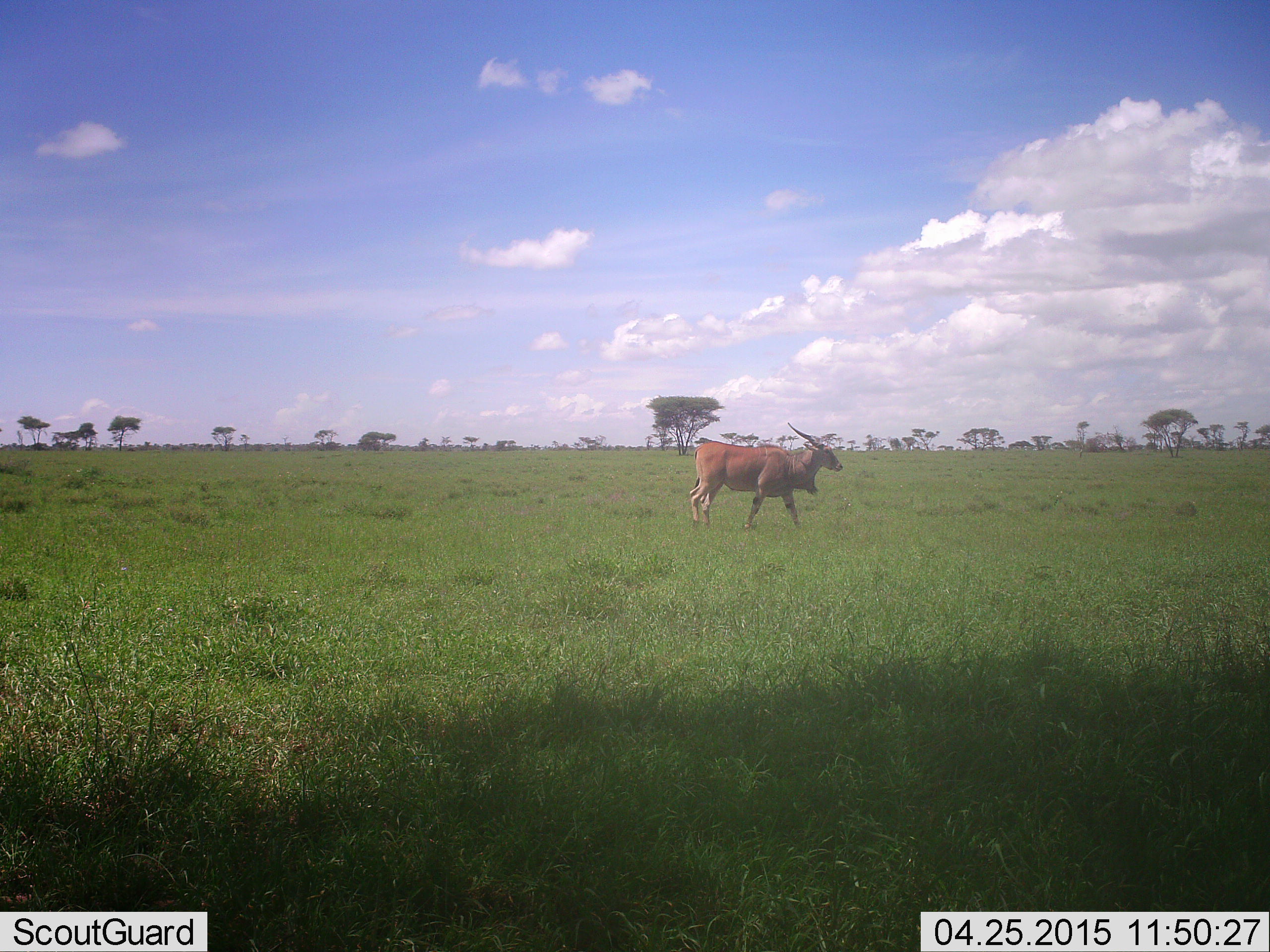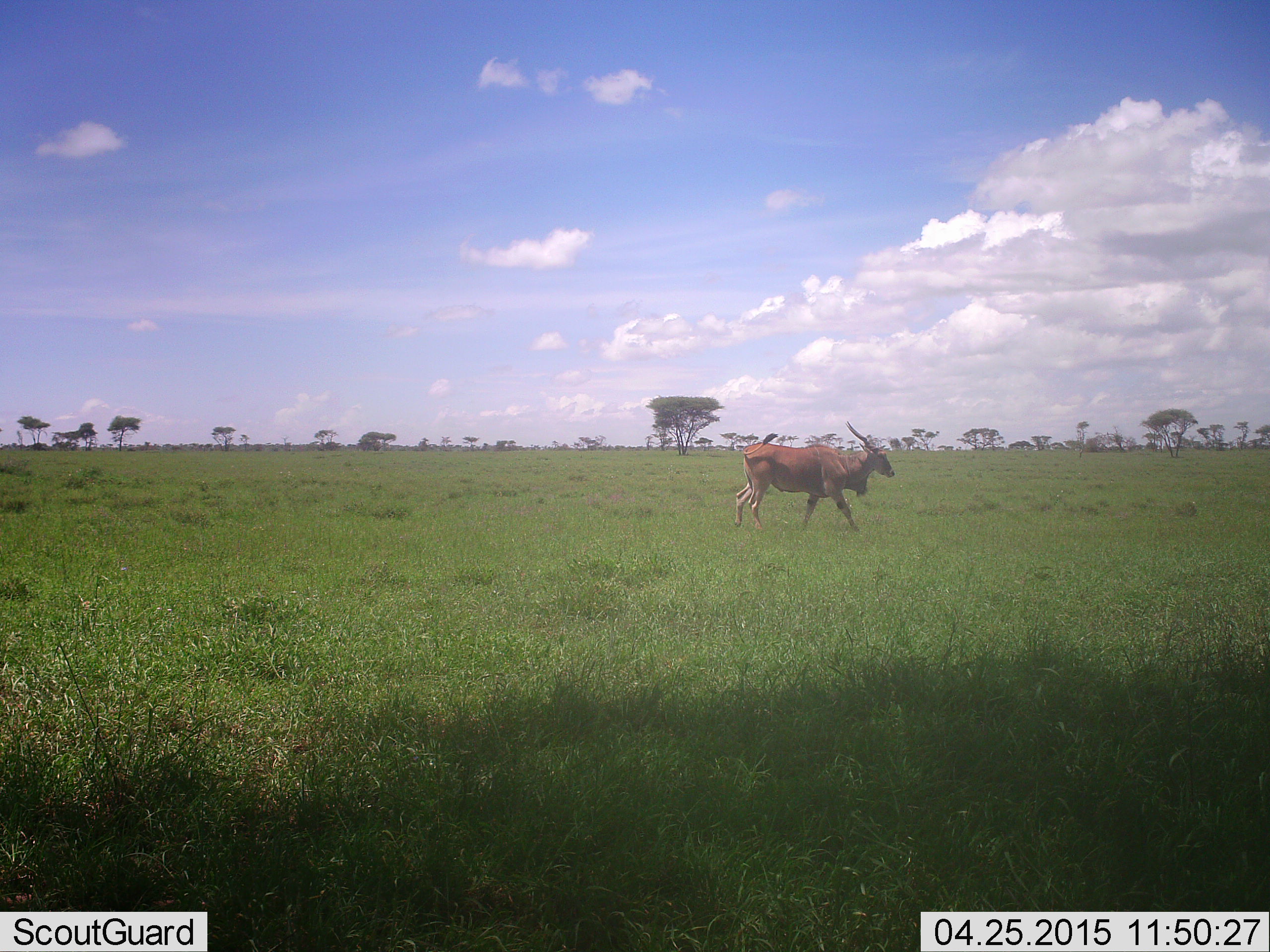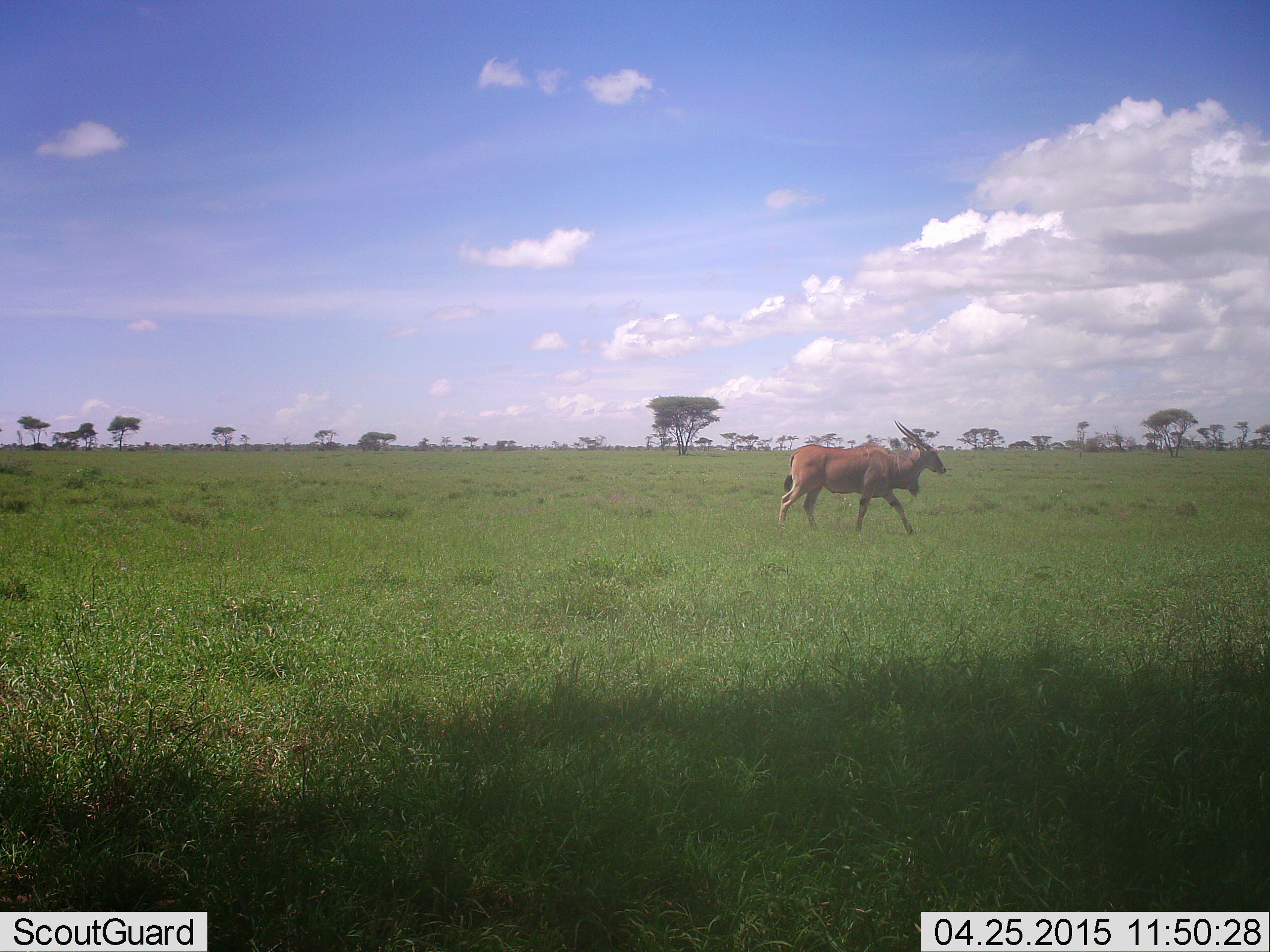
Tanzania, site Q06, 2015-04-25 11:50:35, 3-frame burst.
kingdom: Animalia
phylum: Chordata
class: Mammalia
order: Artiodactyla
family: Bovidae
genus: Tragelaphus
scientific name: Tragelaphus oryx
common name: eland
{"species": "eland (Tragelaphus oryx)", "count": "1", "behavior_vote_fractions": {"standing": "0%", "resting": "0%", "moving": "100%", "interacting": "0%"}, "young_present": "0%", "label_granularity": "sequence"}